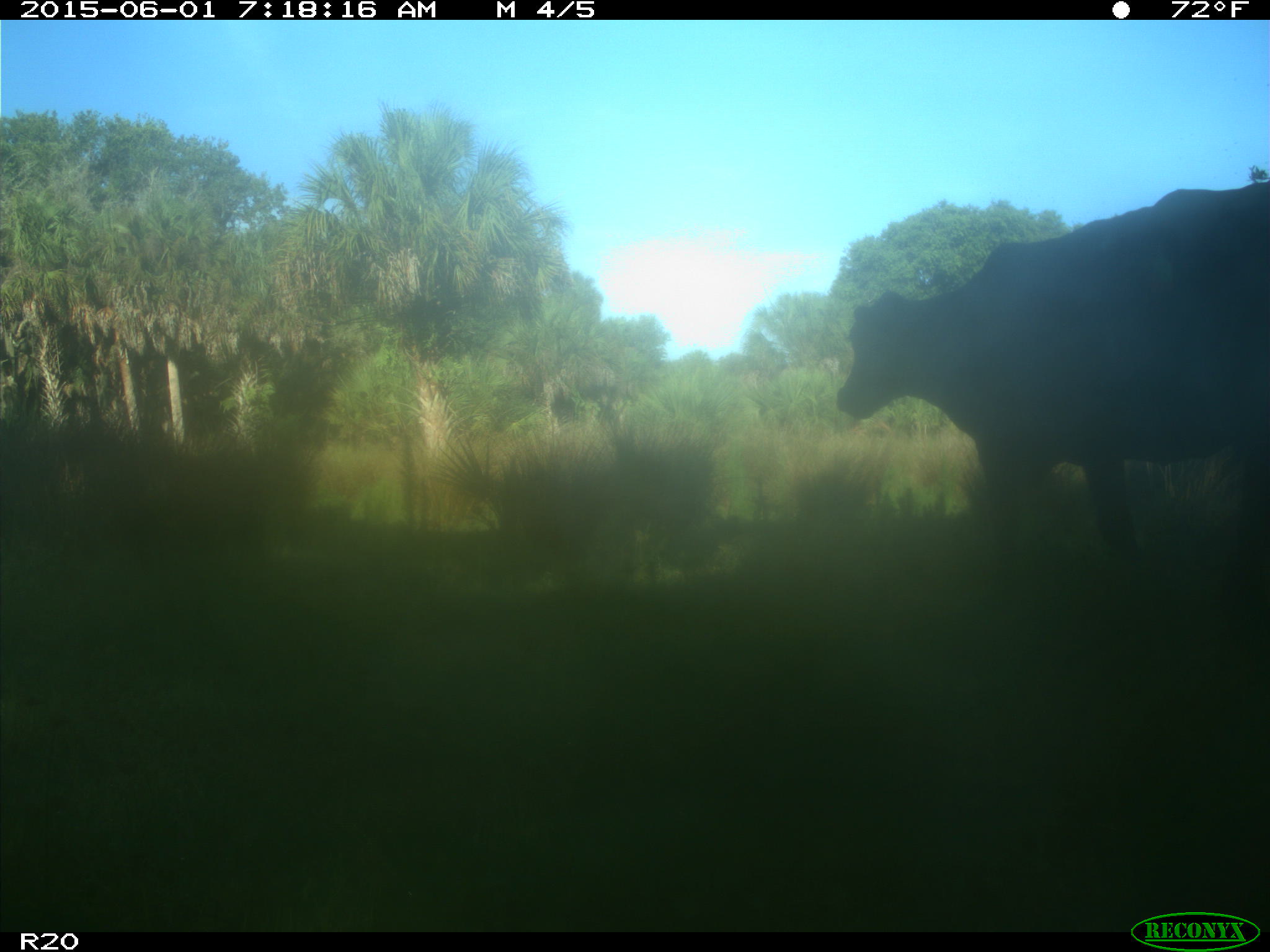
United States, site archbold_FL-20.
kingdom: Animalia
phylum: Chordata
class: Mammalia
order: Artiodactyla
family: Bovidae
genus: Bos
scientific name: Bos taurus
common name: domestic cow